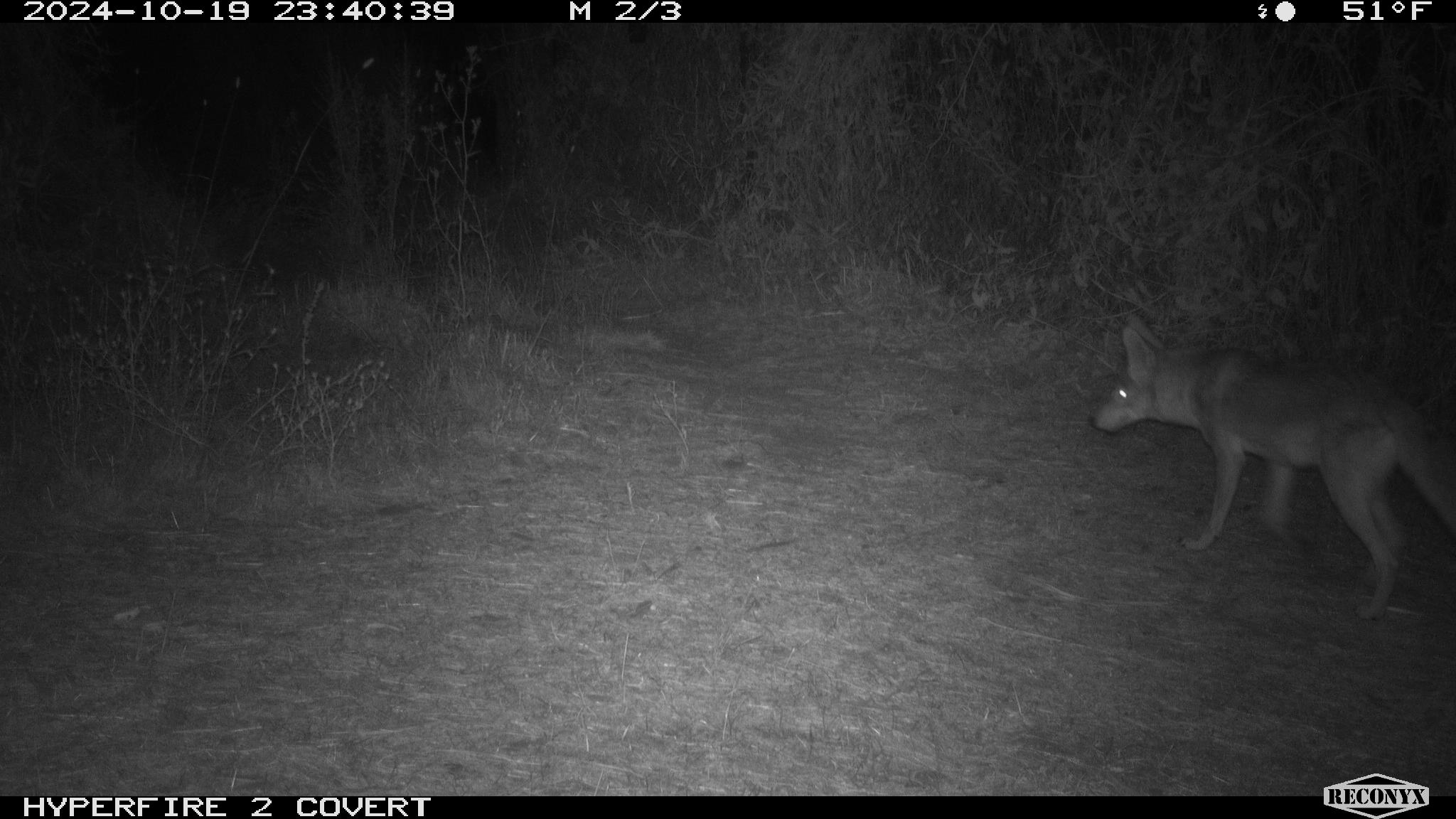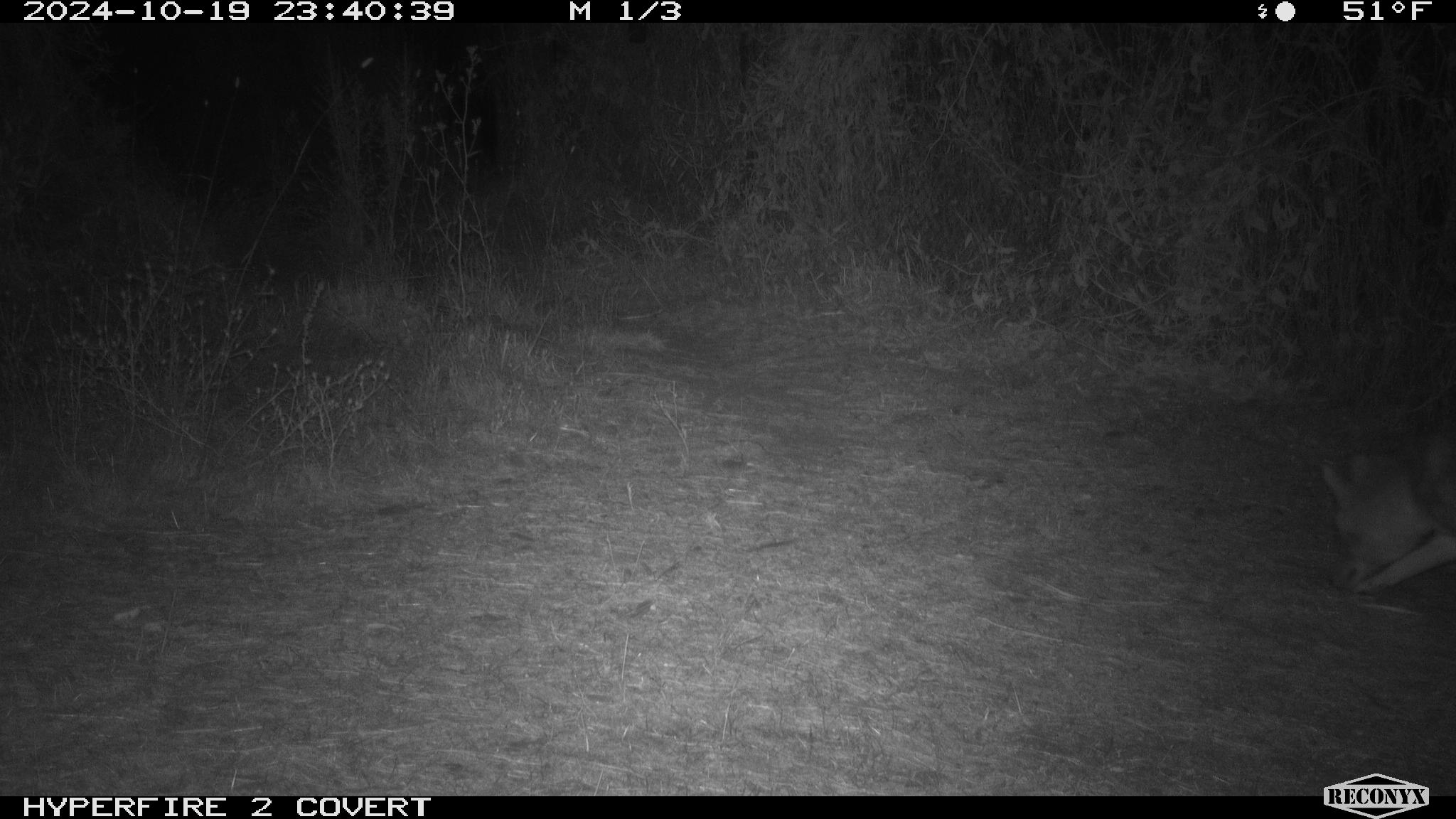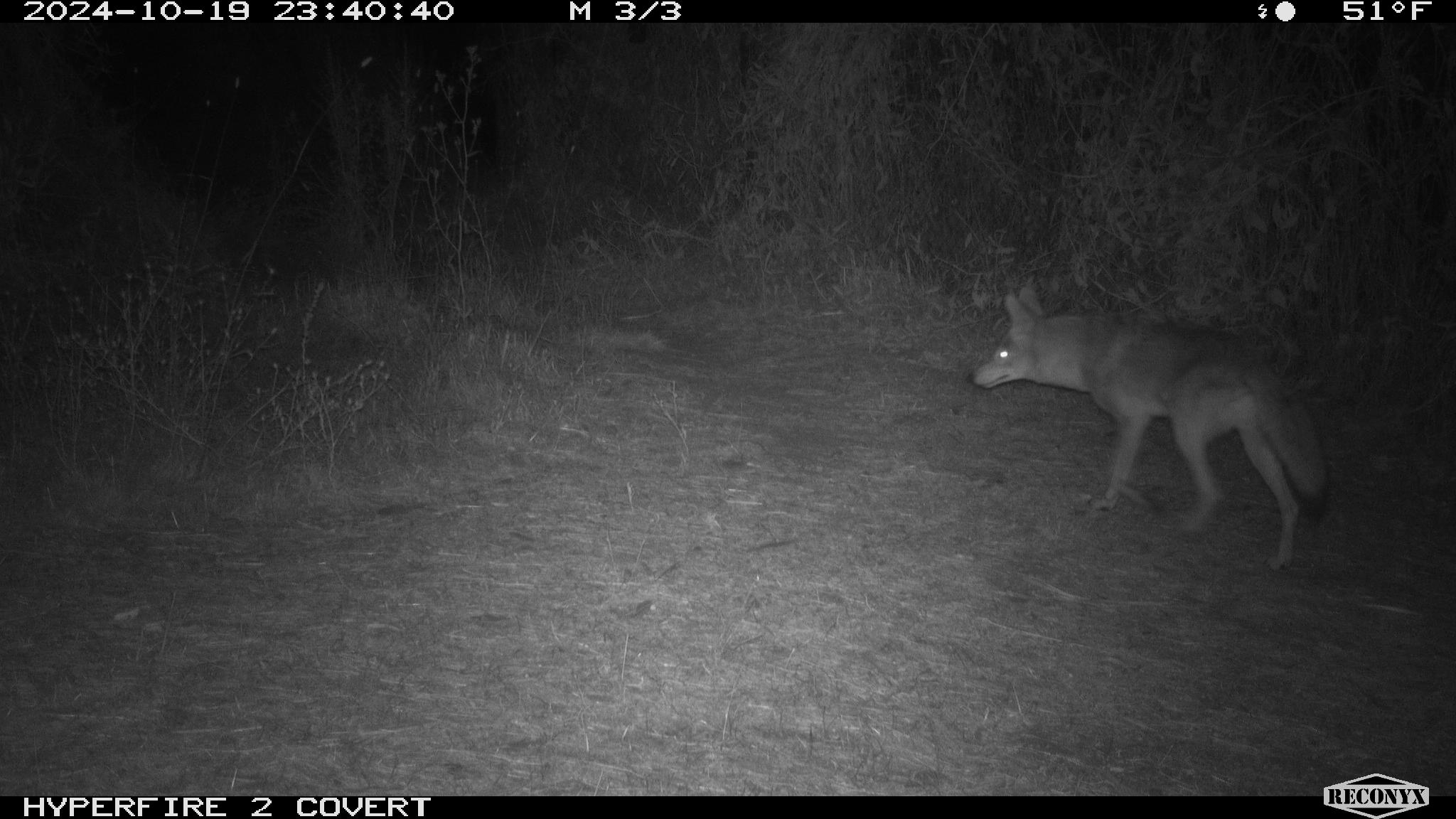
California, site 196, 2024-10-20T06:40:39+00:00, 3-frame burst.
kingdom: Animalia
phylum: Chordata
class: Mammalia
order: Carnivora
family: Canidae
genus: Canis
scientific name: Canis latrans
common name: coyote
Coyote (Canis latrans).